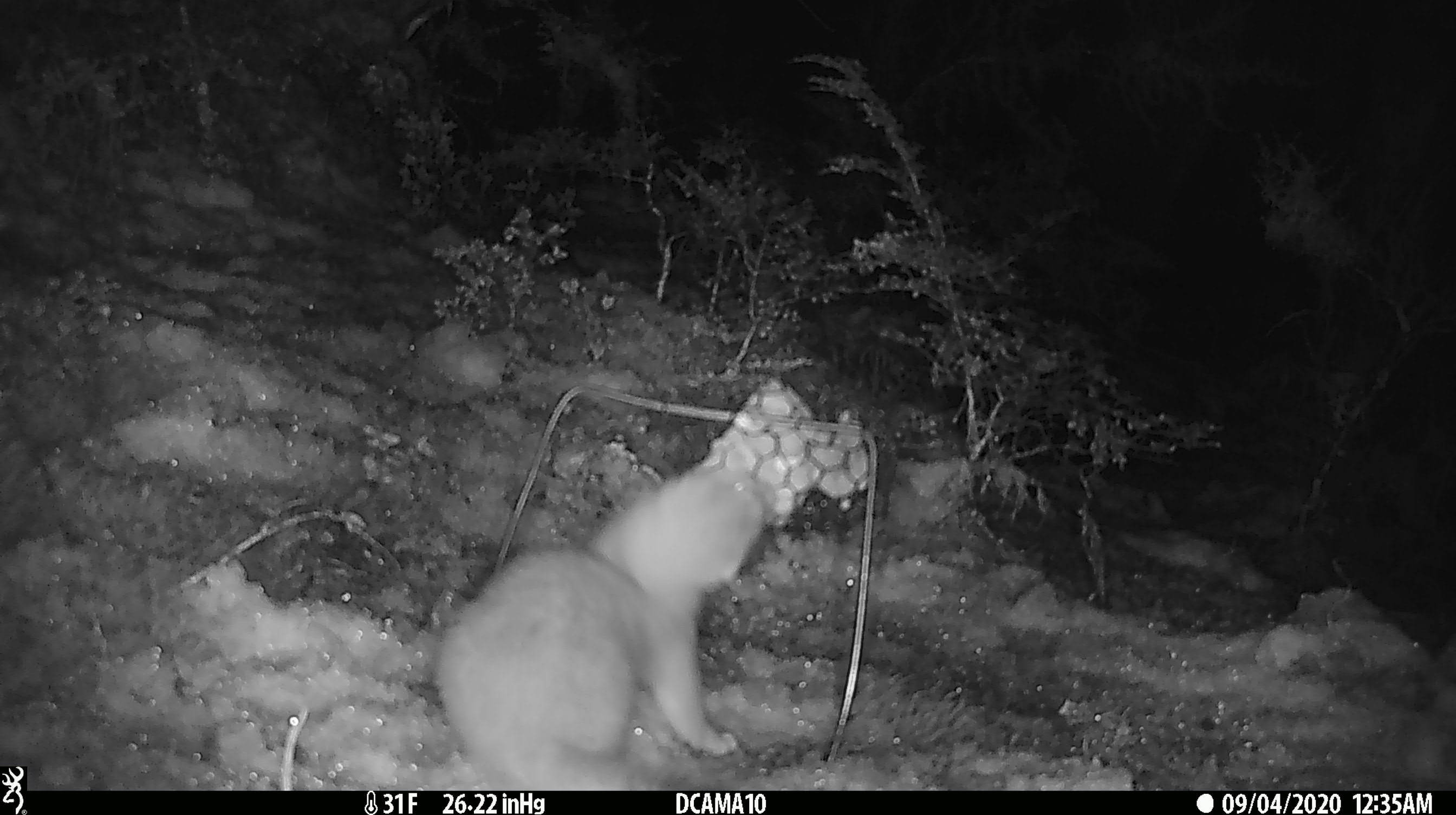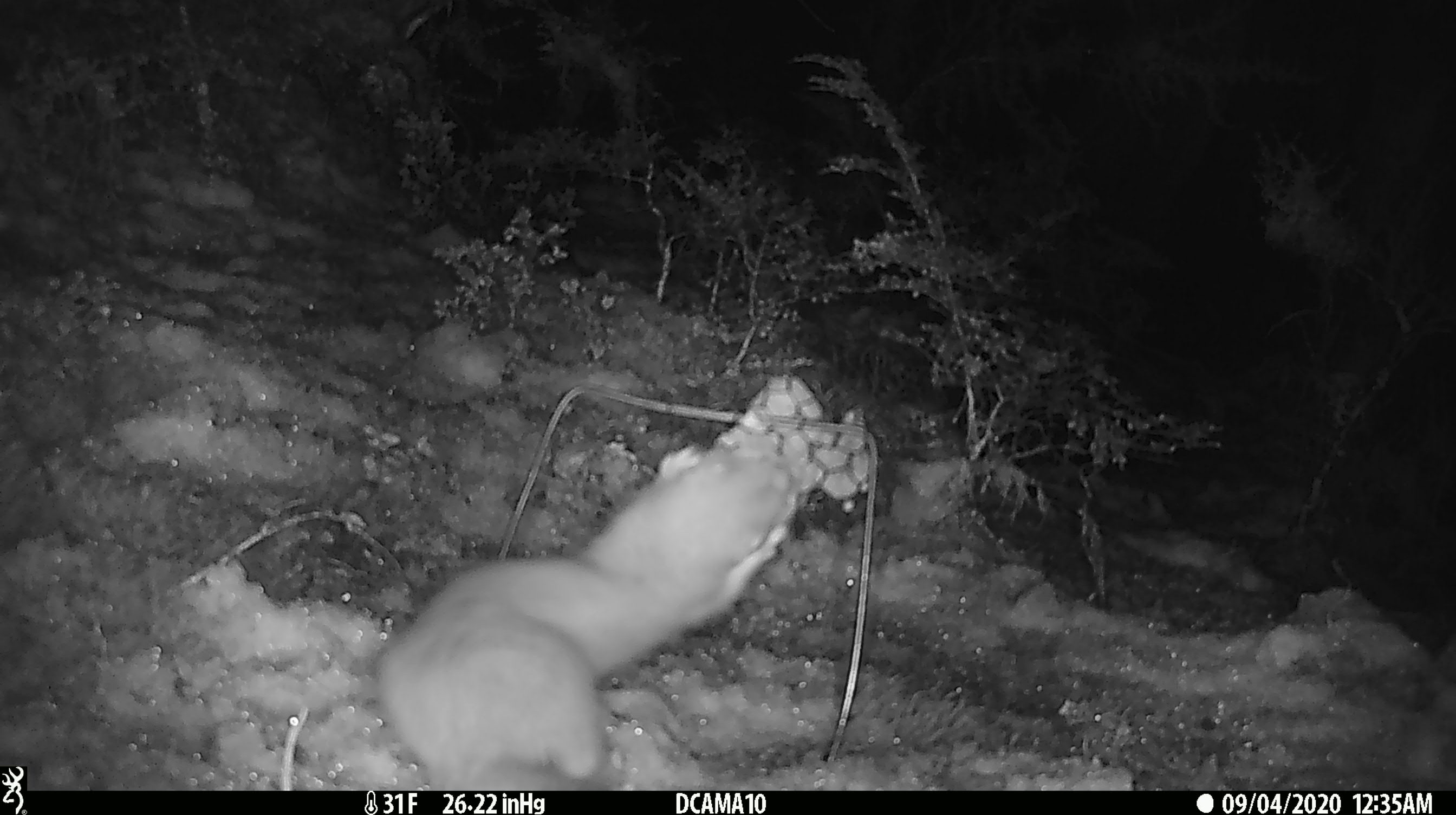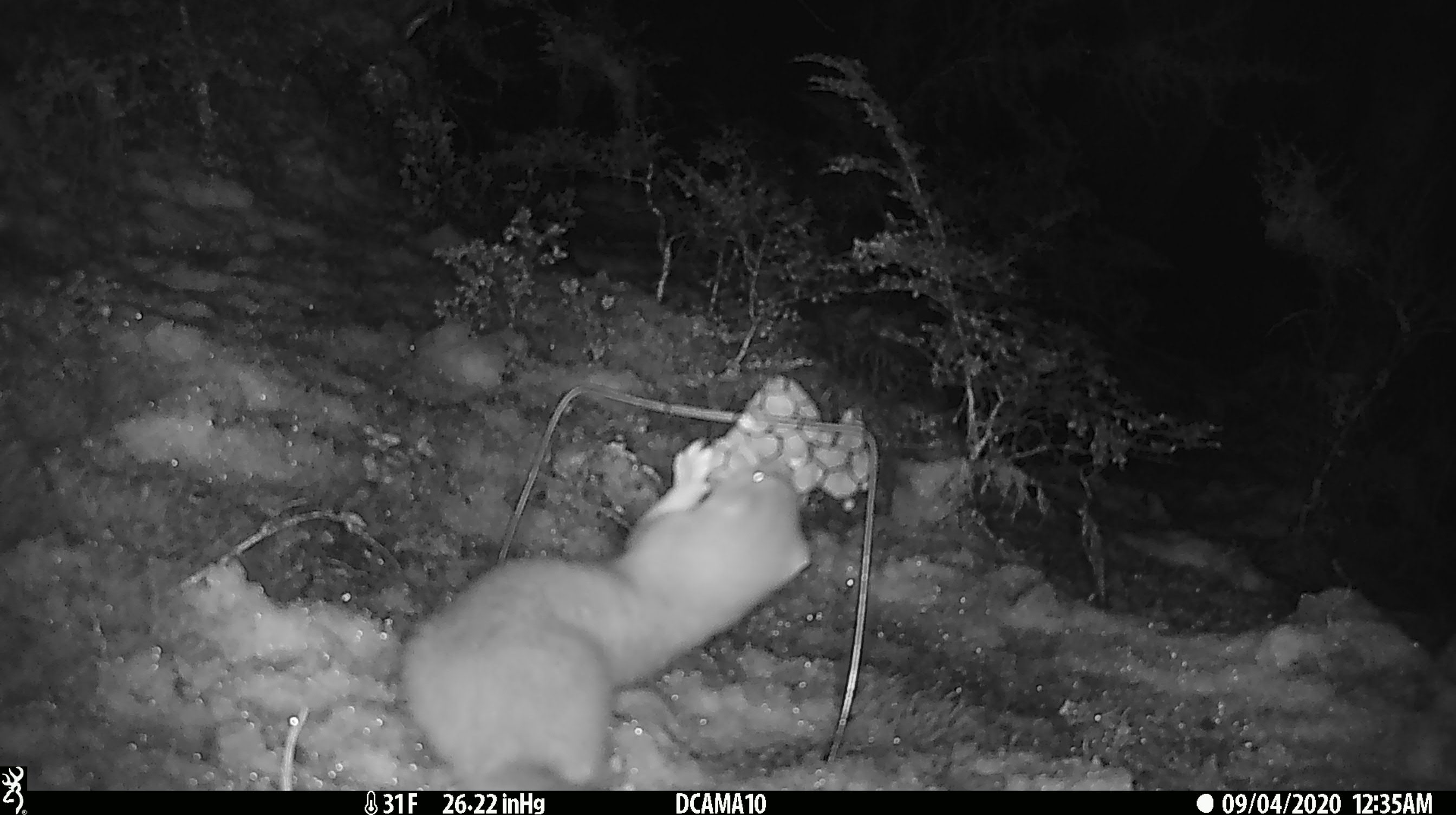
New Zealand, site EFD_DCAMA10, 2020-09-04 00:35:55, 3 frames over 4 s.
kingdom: Animalia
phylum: Chordata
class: Mammalia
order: Carnivora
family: Mustelidae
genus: Mustela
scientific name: Mustela erminea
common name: stoat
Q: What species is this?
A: Stoat (Mustela erminea).